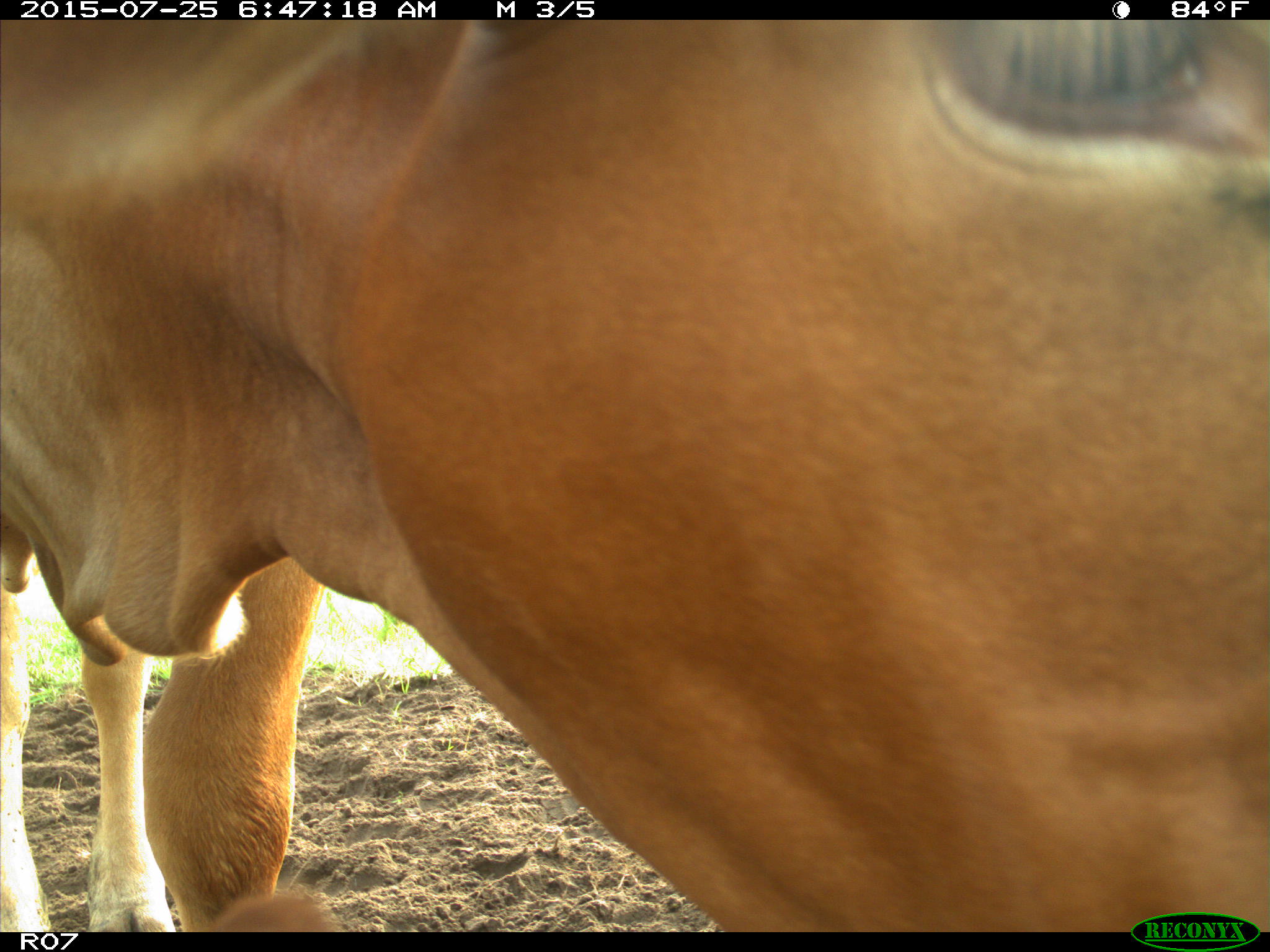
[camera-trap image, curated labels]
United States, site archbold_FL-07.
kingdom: Animalia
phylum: Chordata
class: Mammalia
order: Artiodactyla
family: Bovidae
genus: Bos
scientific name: Bos taurus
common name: domestic cow